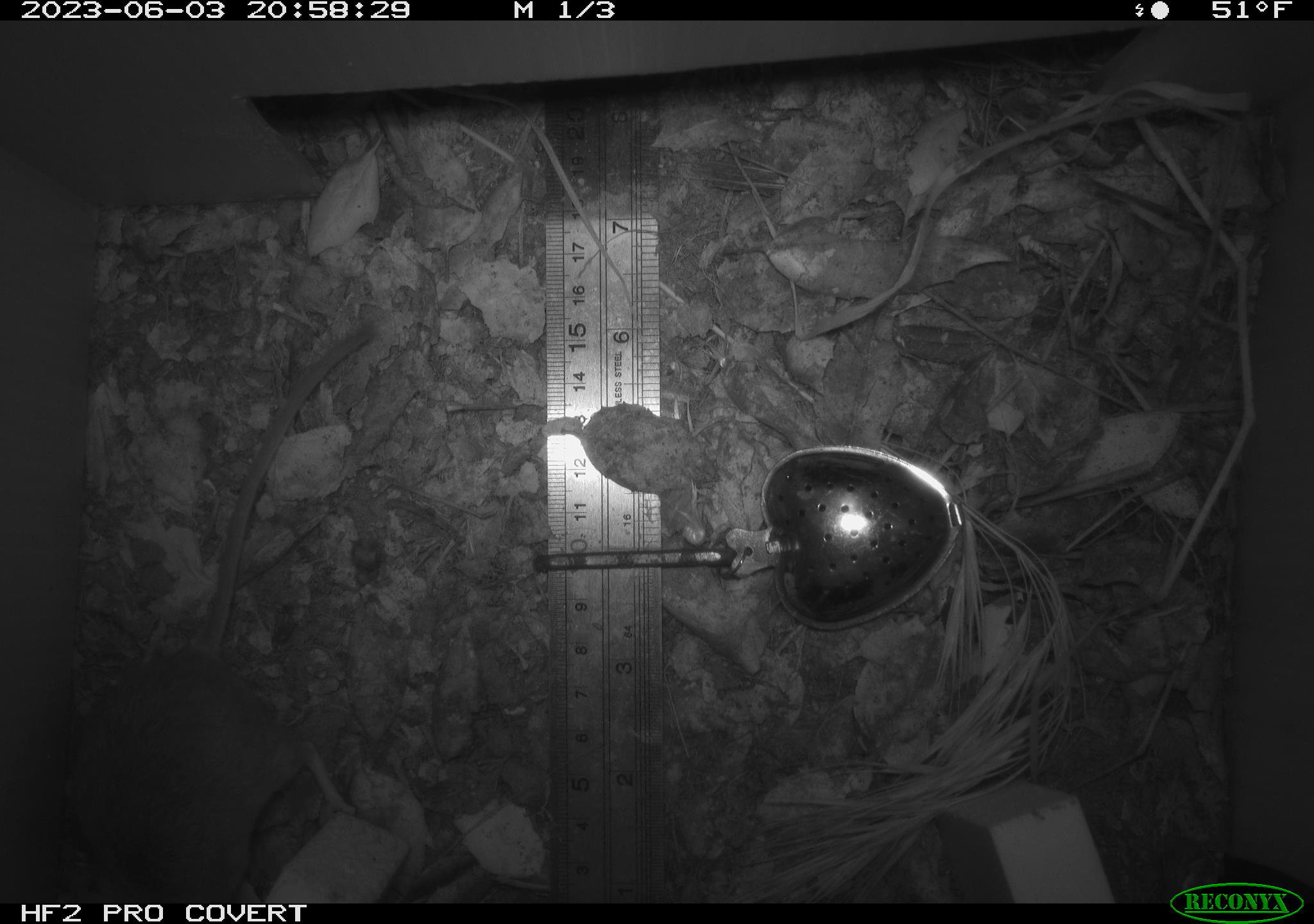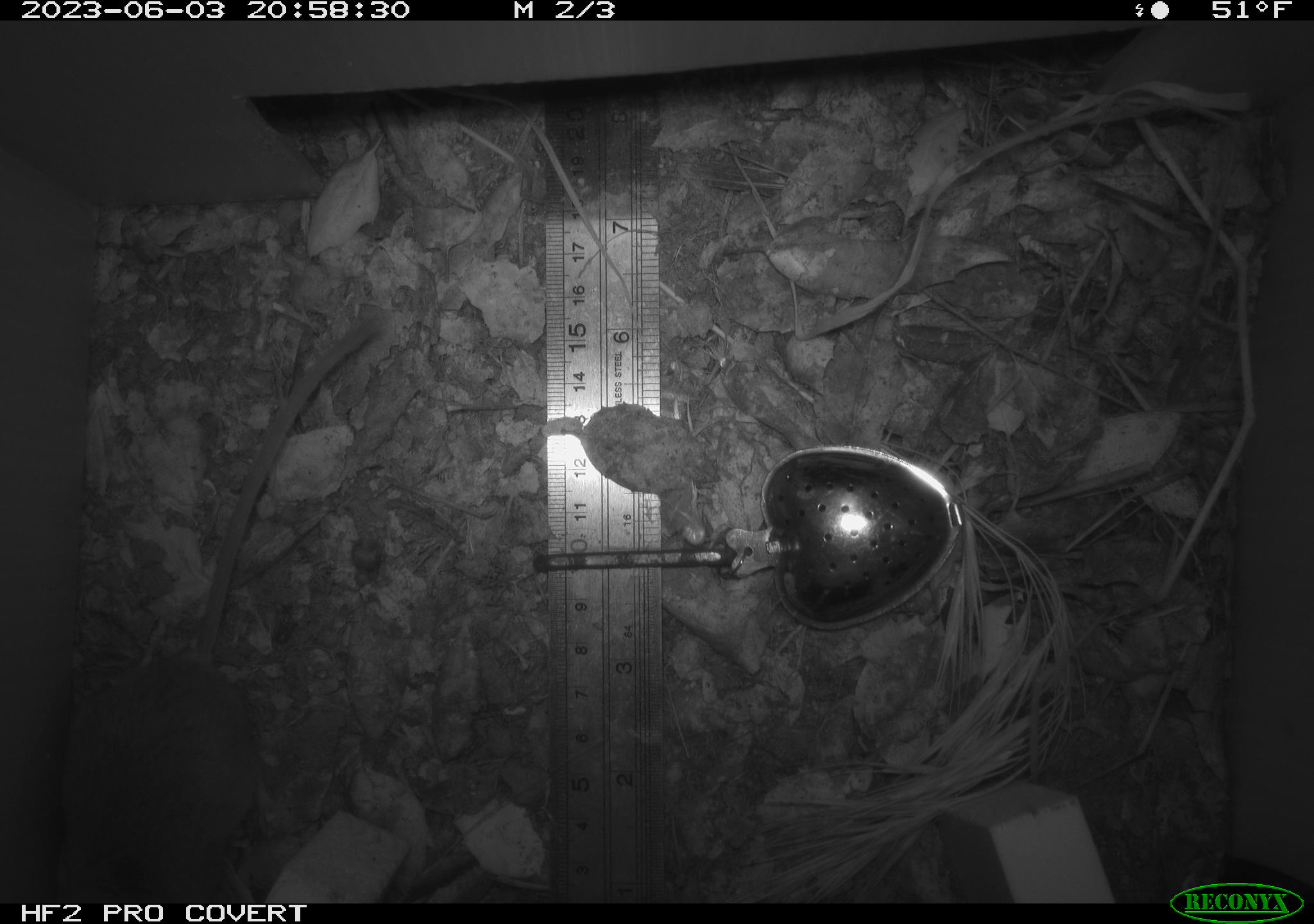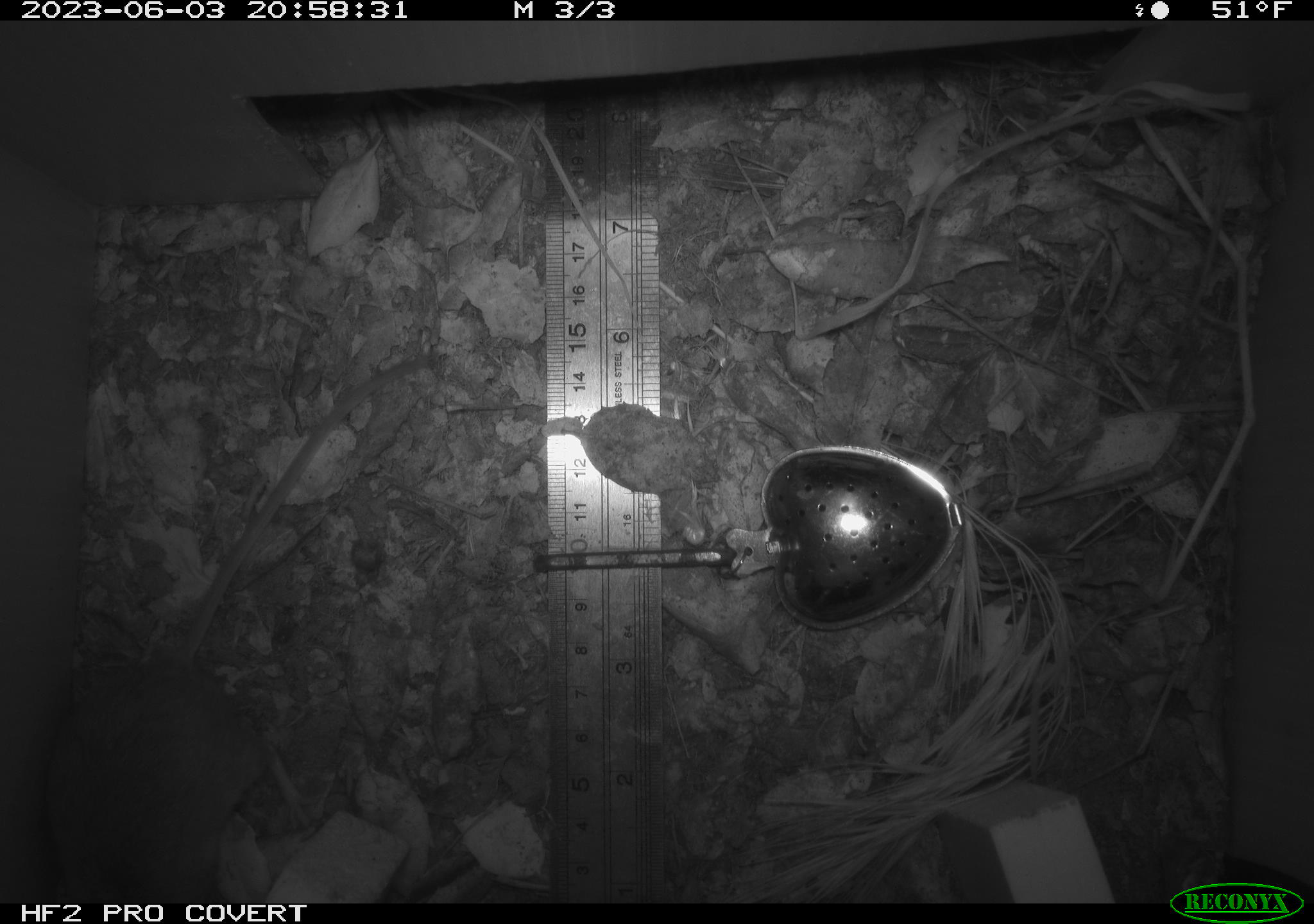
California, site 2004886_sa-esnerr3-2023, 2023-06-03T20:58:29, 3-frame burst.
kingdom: Animalia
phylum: Chordata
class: Mammalia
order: Rodentia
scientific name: Rodentia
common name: mouse species